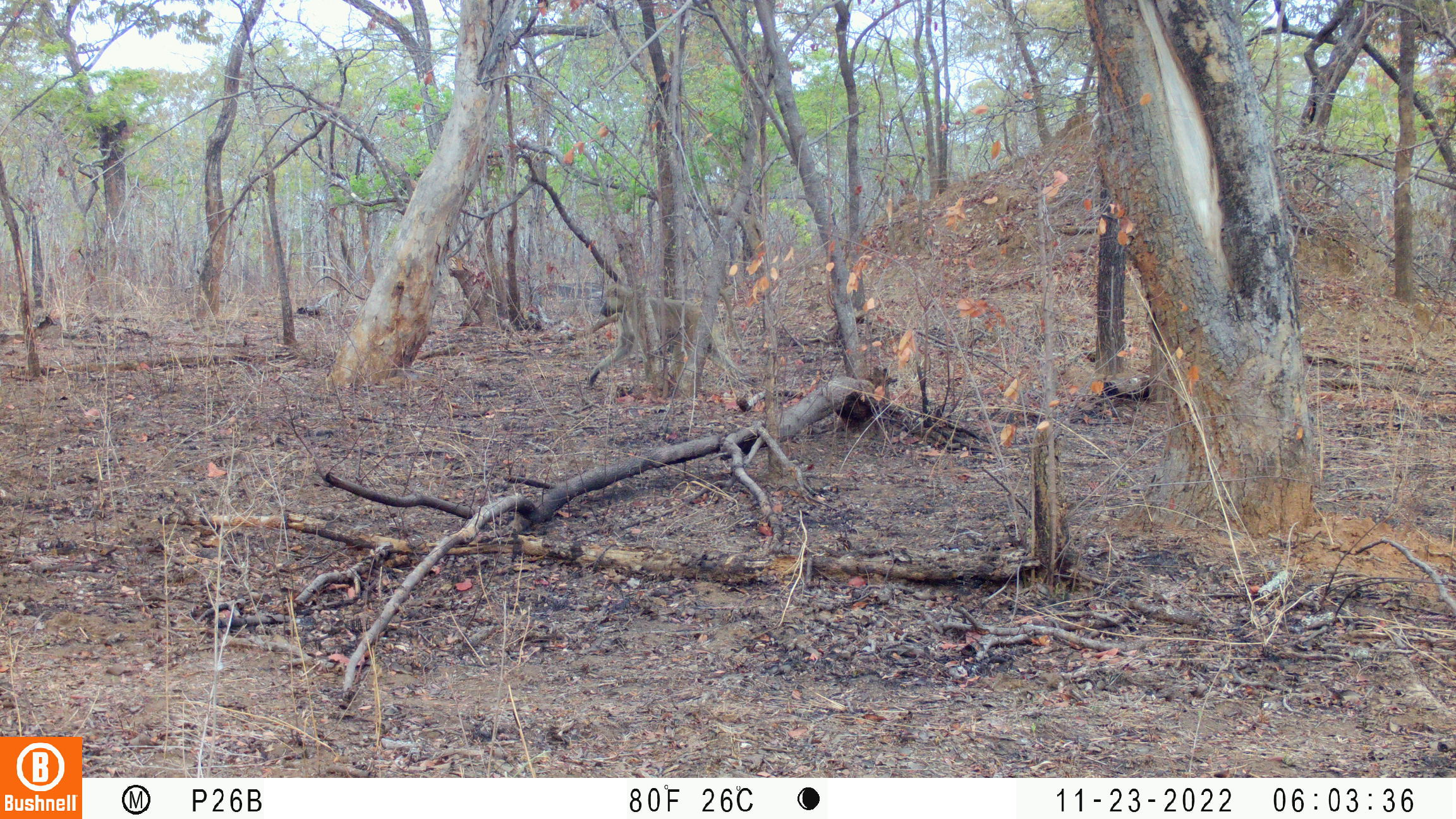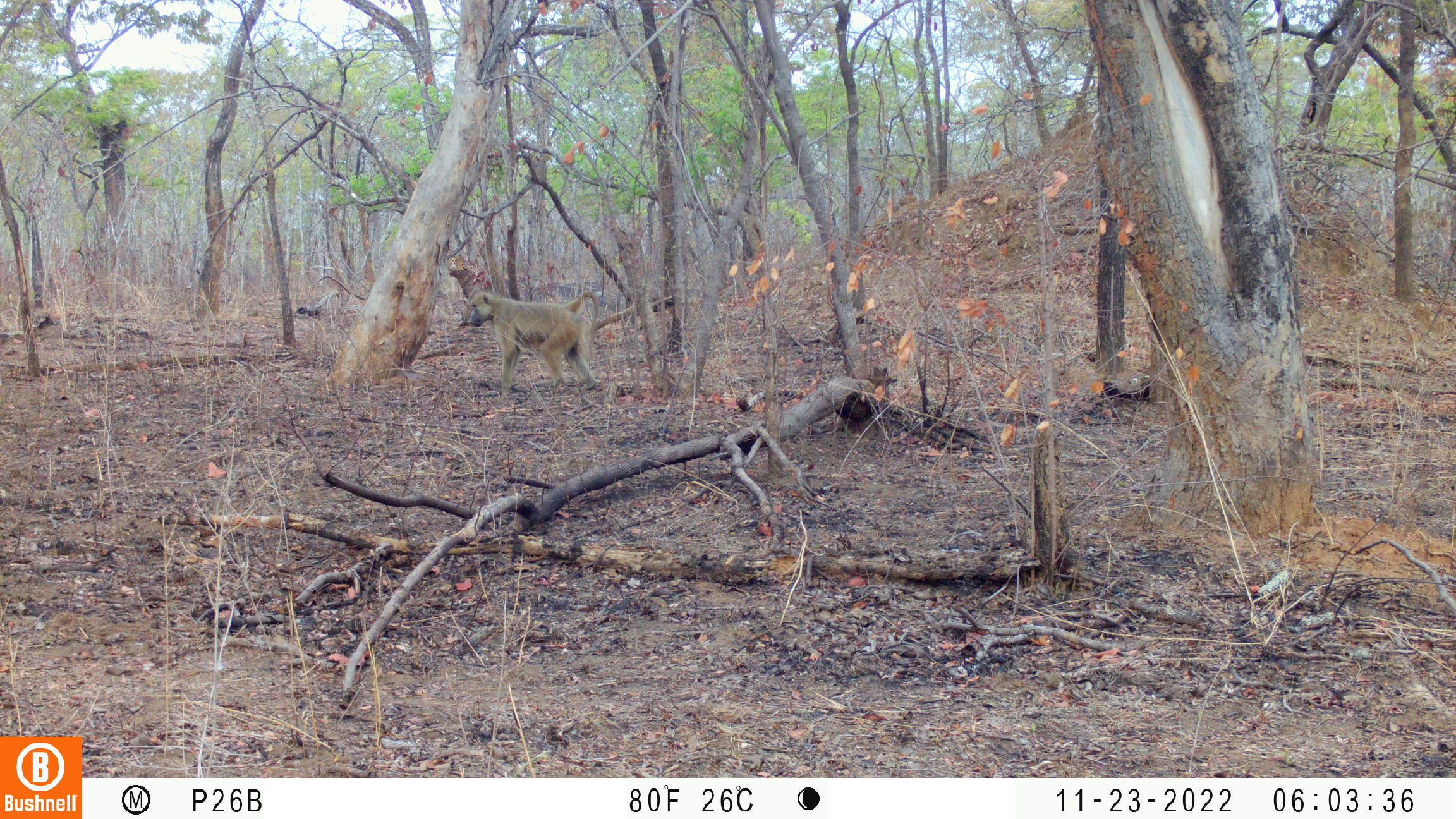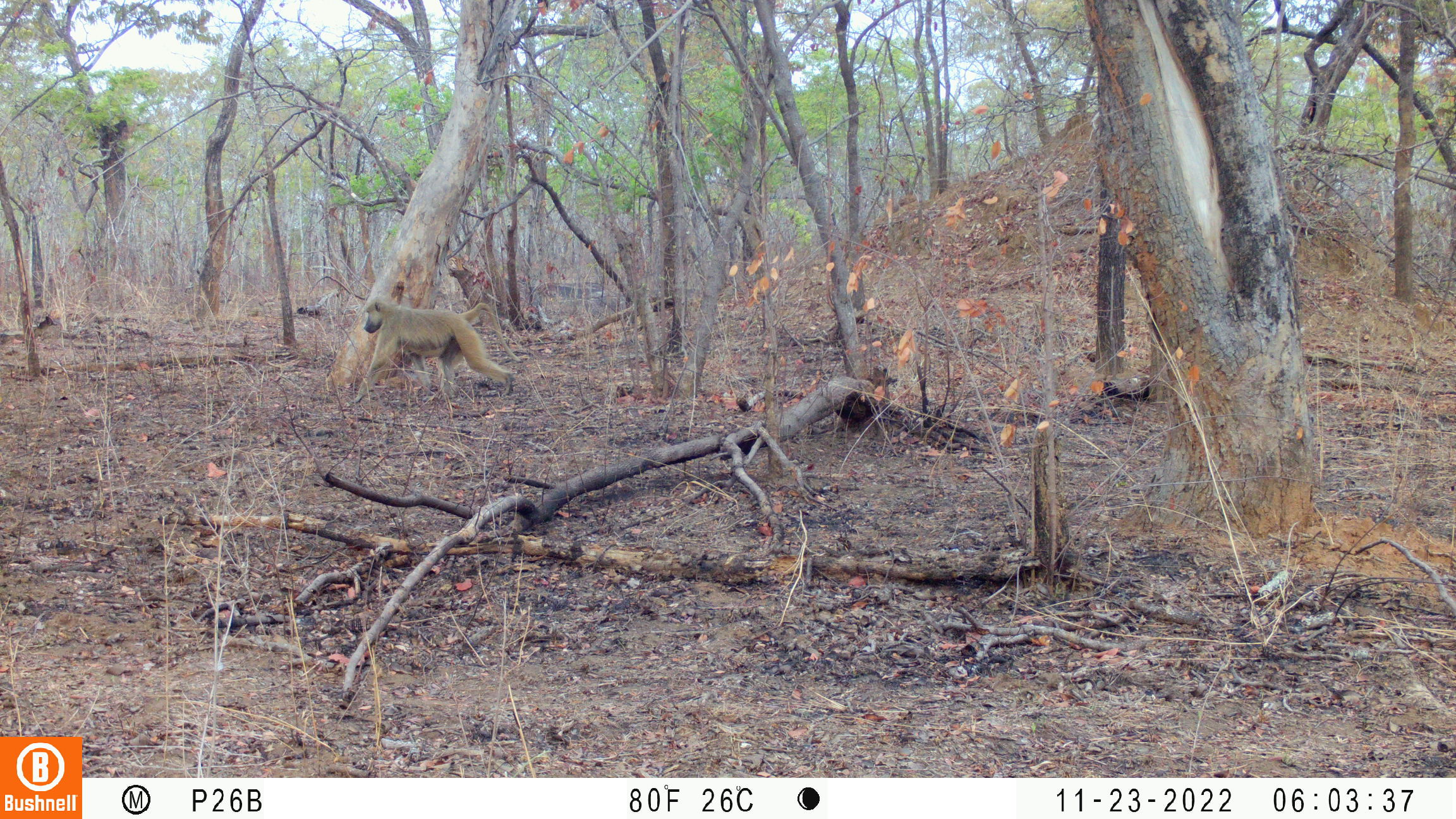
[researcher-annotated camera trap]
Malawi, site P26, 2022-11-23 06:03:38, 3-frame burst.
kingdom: Animalia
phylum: Chordata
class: Mammalia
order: Primates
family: Cercopithecidae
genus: Papio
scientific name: Papio cynocephalus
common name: yellow baboon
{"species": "yellow baboon (Papio cynocephalus)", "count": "1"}